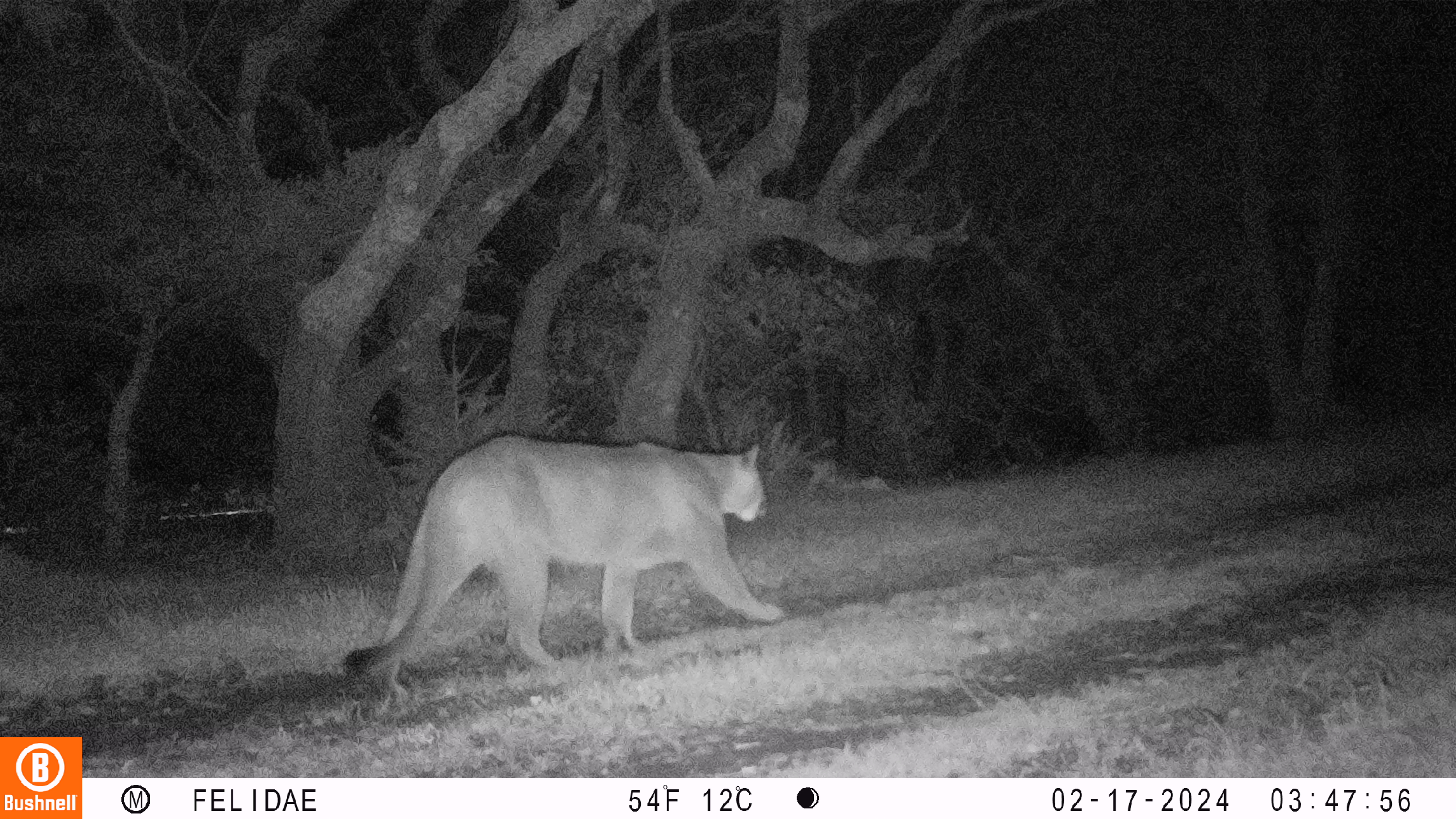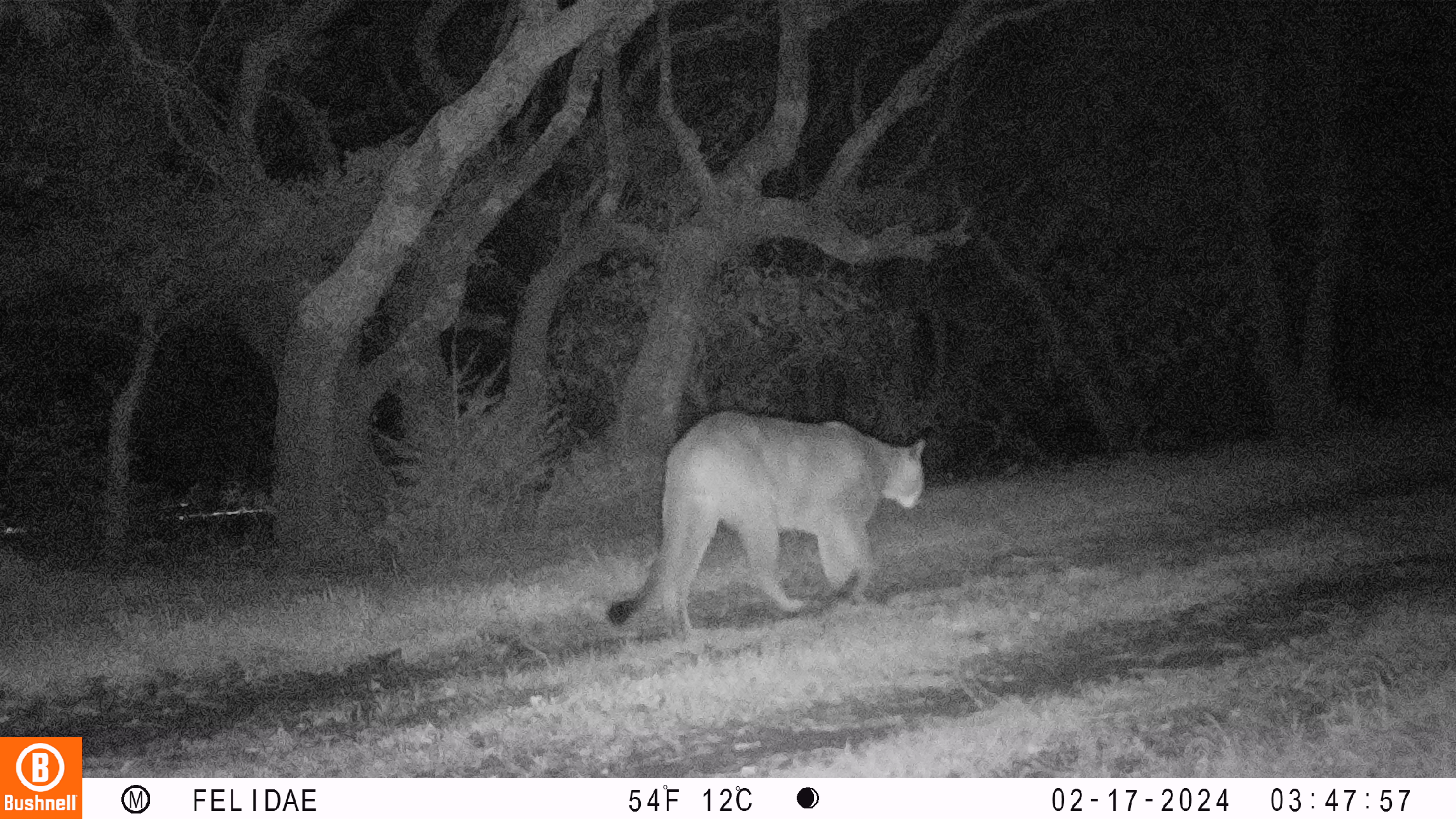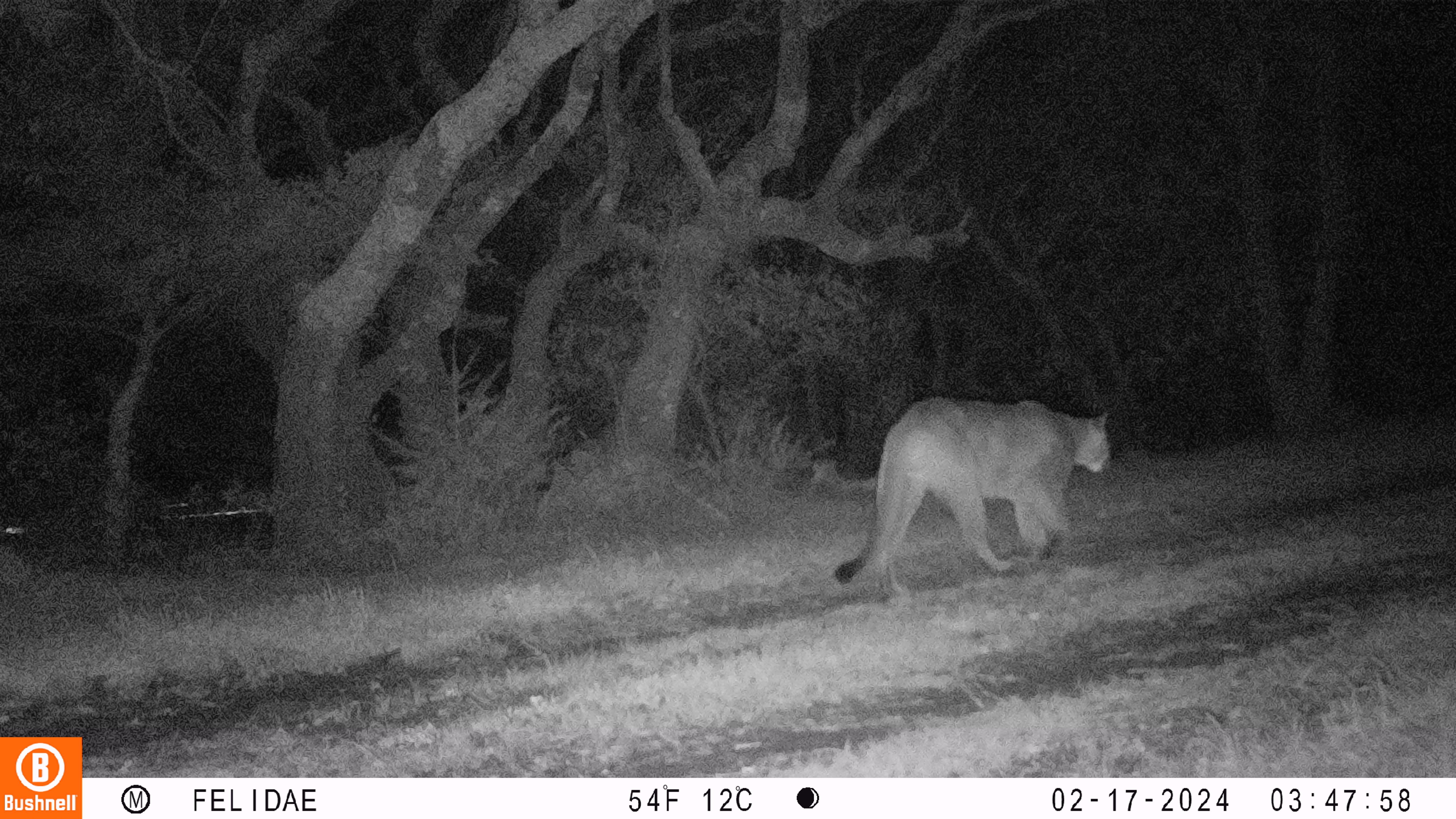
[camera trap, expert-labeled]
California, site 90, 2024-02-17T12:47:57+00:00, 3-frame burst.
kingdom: Animalia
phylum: Chordata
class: Mammalia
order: Carnivora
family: Felidae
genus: Puma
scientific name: Puma concolor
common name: puma